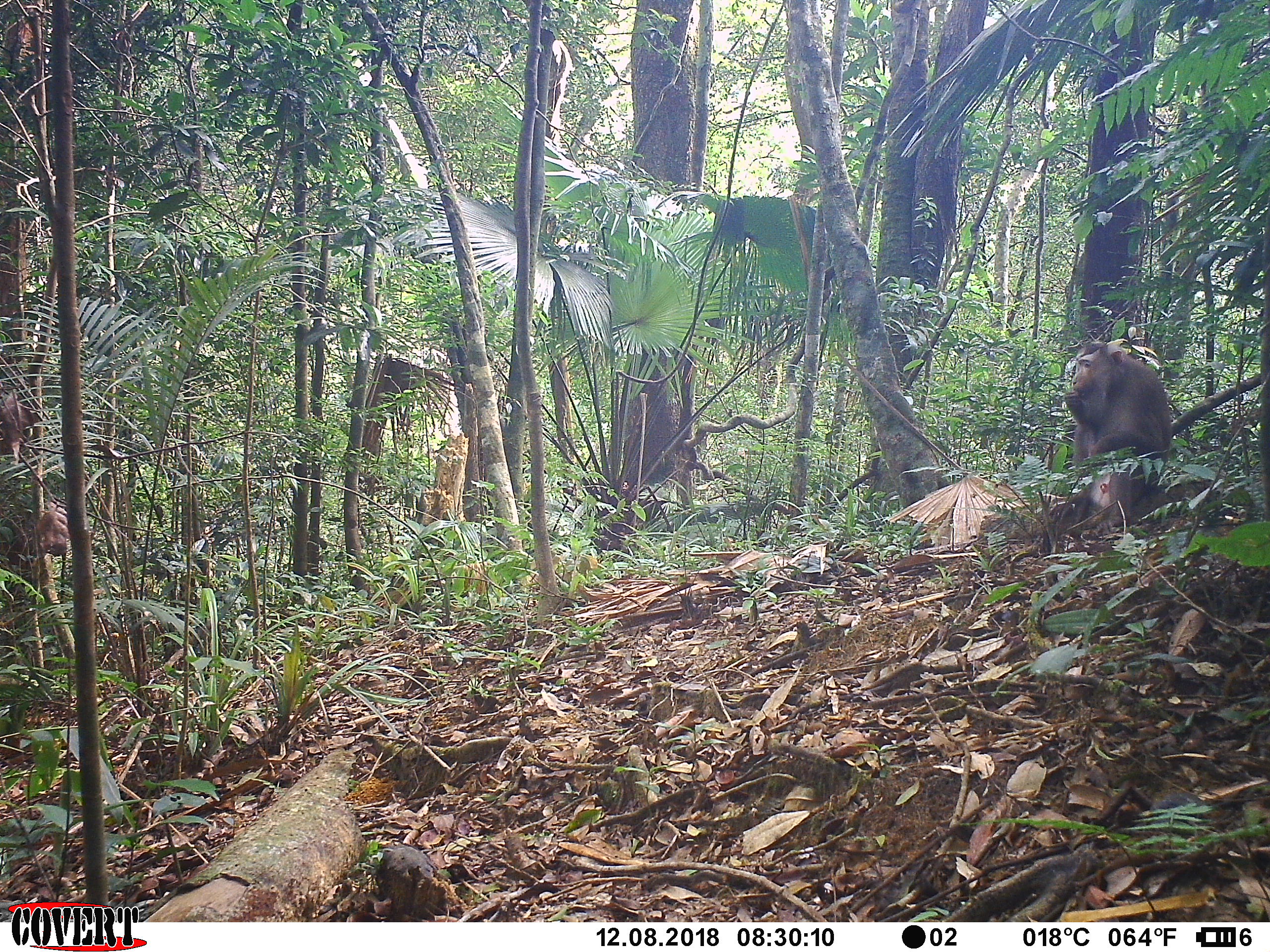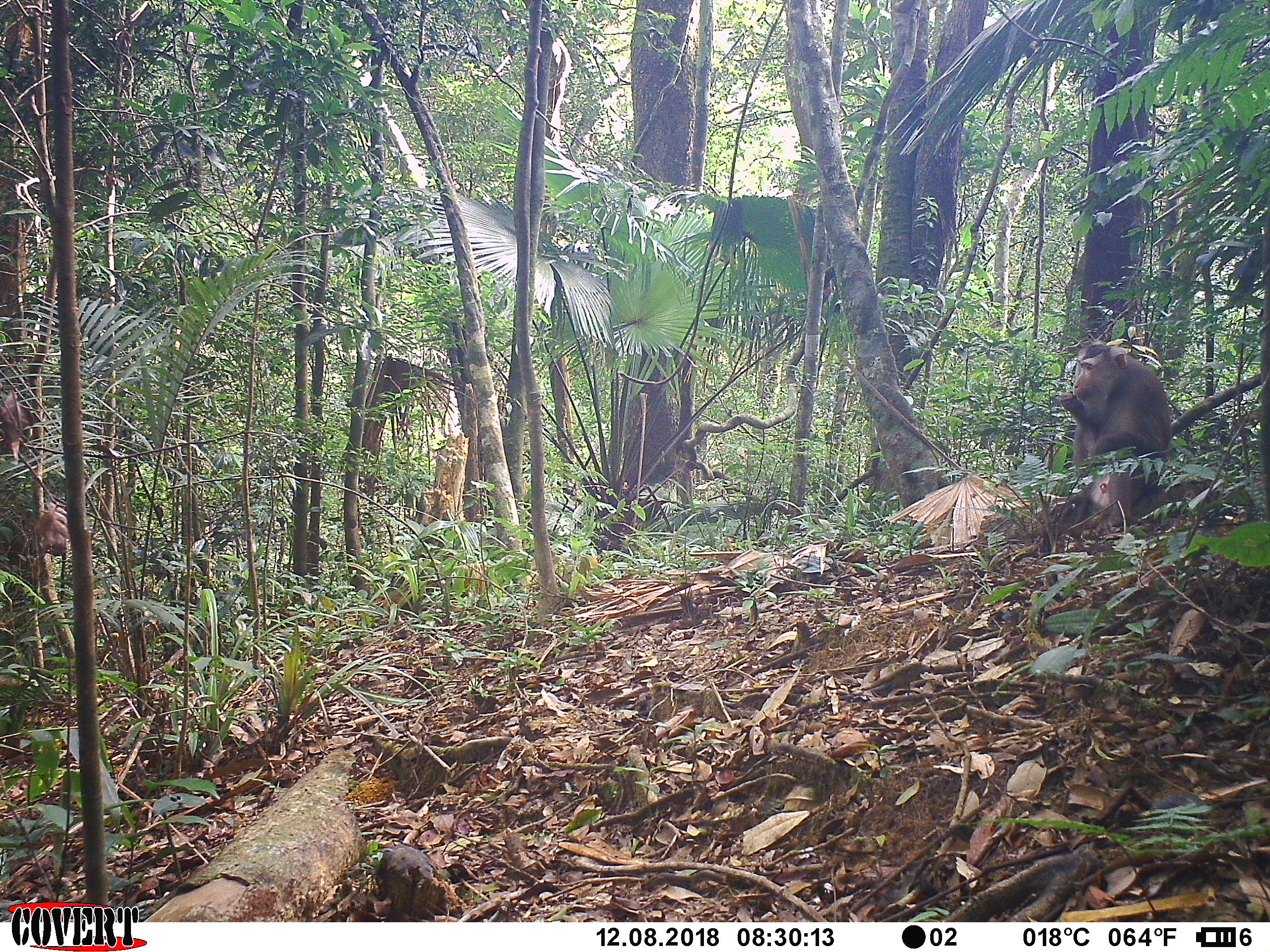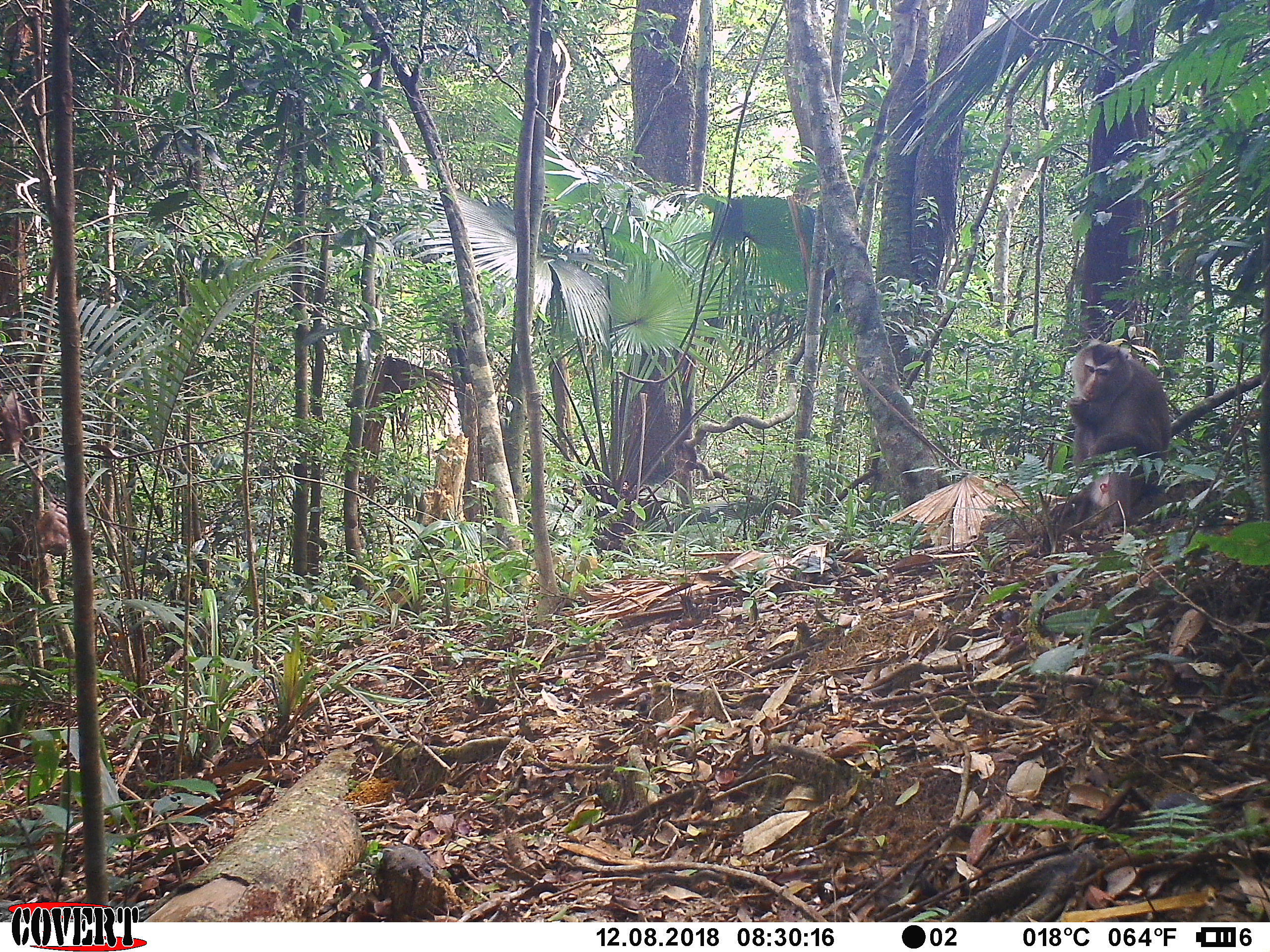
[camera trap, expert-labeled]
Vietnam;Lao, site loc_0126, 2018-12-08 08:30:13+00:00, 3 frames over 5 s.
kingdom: Animalia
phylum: Chordata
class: Mammalia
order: Primates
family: Cercopithecidae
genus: Macaca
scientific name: Macaca nemestrina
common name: pig-tailed macaque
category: pig tailed macaque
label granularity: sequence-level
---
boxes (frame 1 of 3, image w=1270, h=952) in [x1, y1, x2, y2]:
pig tailed macaque: [1062, 339, 1172, 539]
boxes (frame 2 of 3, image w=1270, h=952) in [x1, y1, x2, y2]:
pig tailed macaque: [1057, 339, 1173, 537]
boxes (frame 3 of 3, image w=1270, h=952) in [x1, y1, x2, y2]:
pig tailed macaque: [1060, 339, 1173, 537]